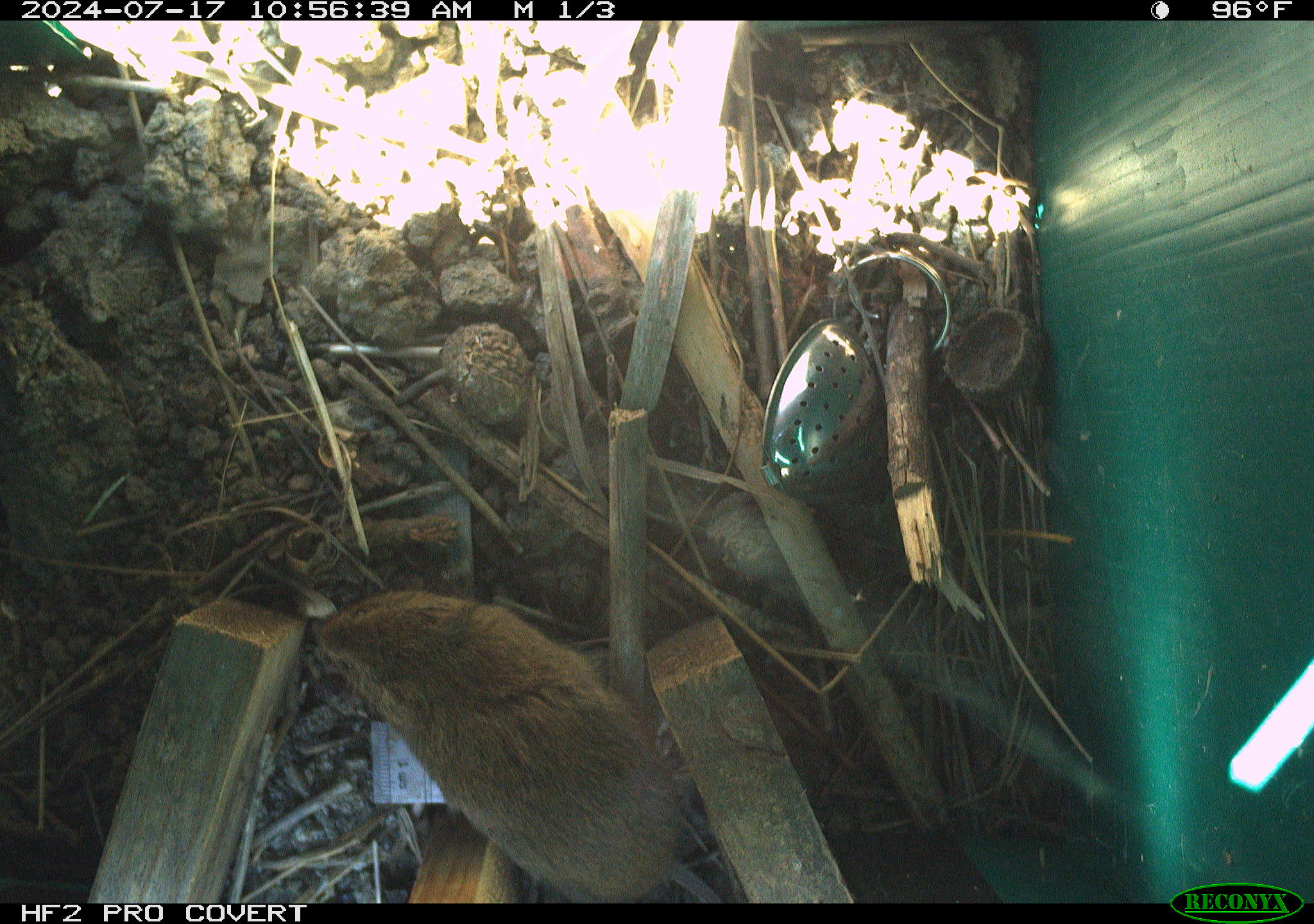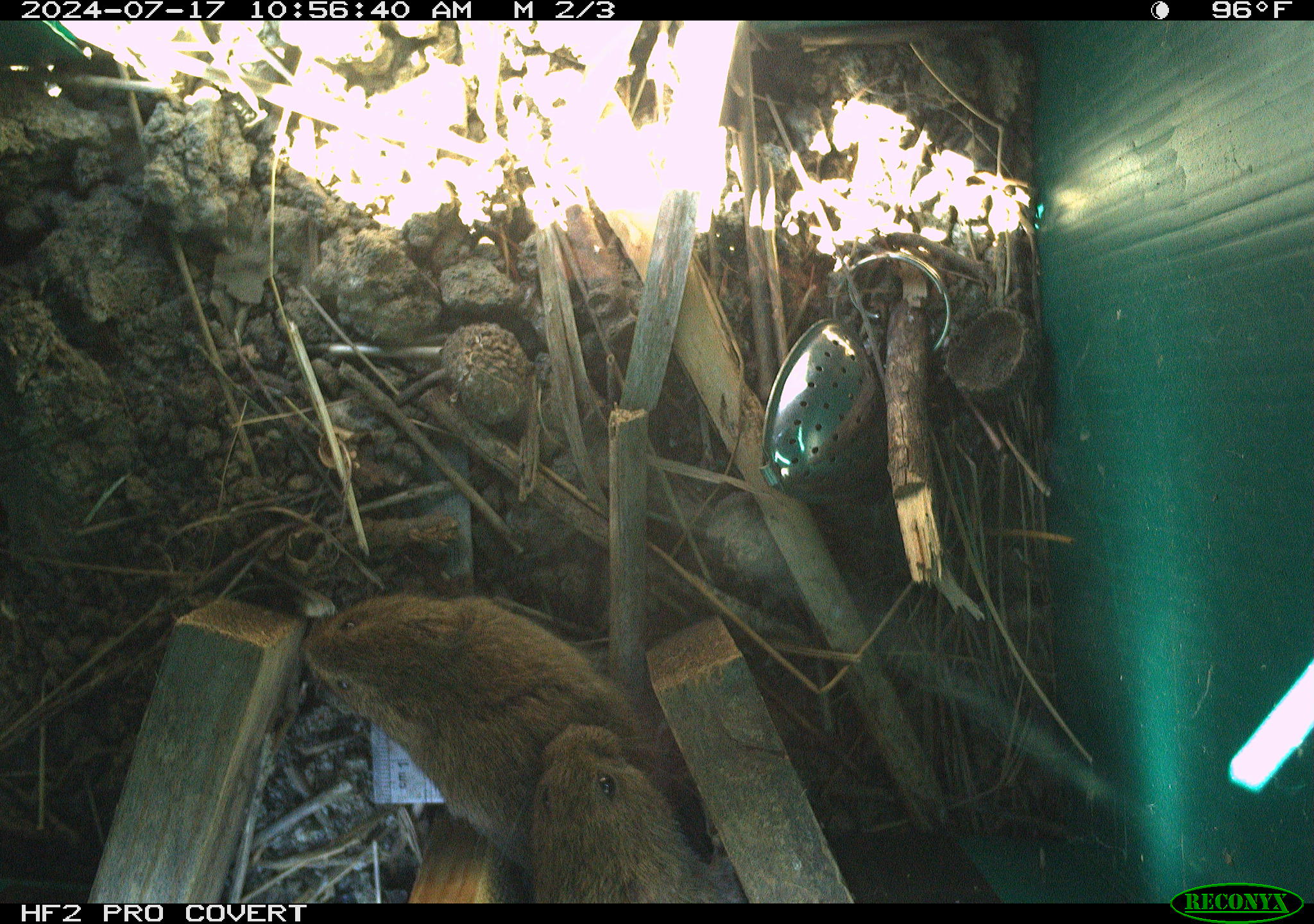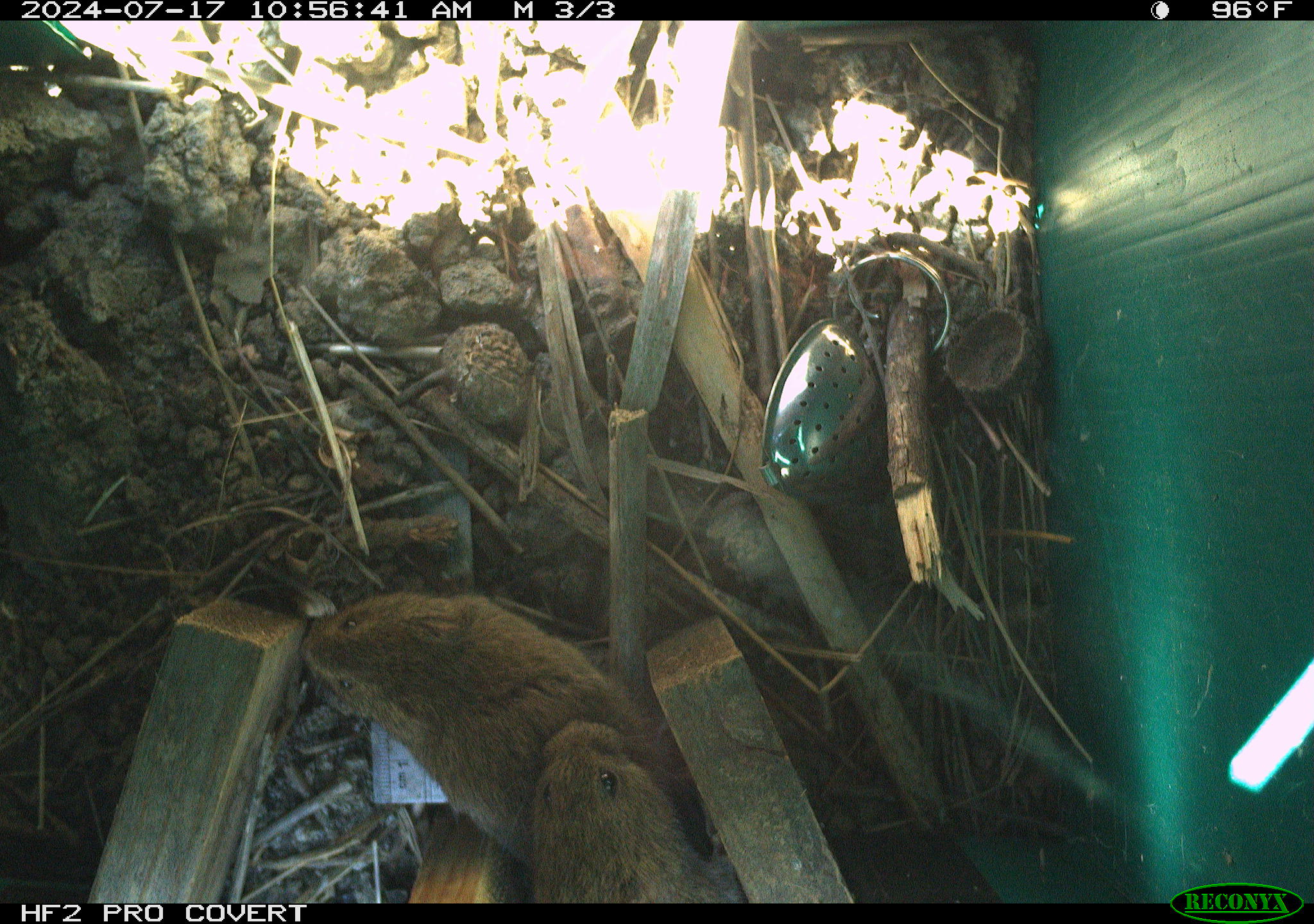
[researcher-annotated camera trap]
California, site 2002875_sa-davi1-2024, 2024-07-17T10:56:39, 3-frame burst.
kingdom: Animalia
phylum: Chordata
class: Mammalia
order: Rodentia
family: Cricetidae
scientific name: Arvicolinae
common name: voles, lemmings, and muskrats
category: arvicolinae subfamily